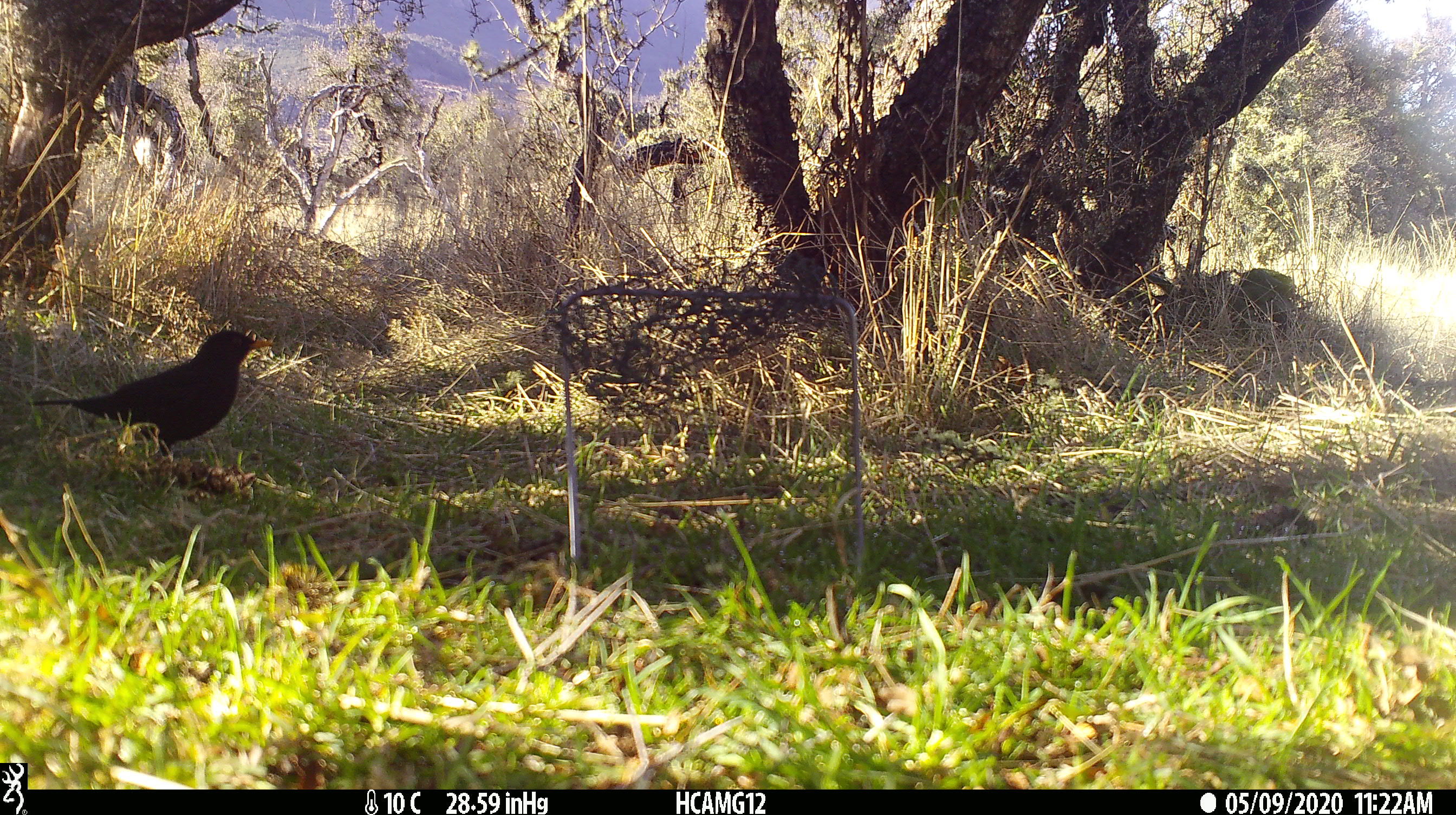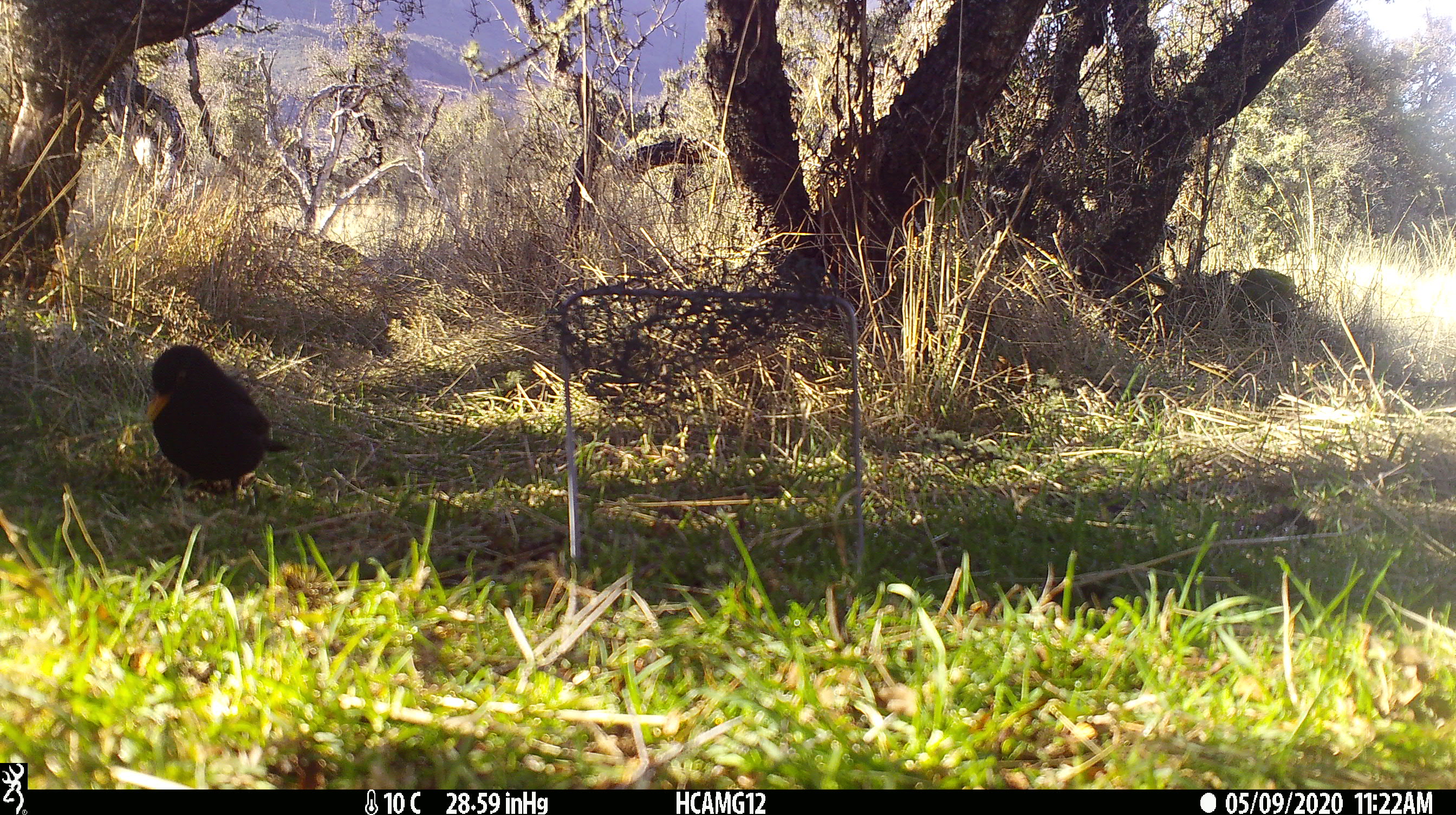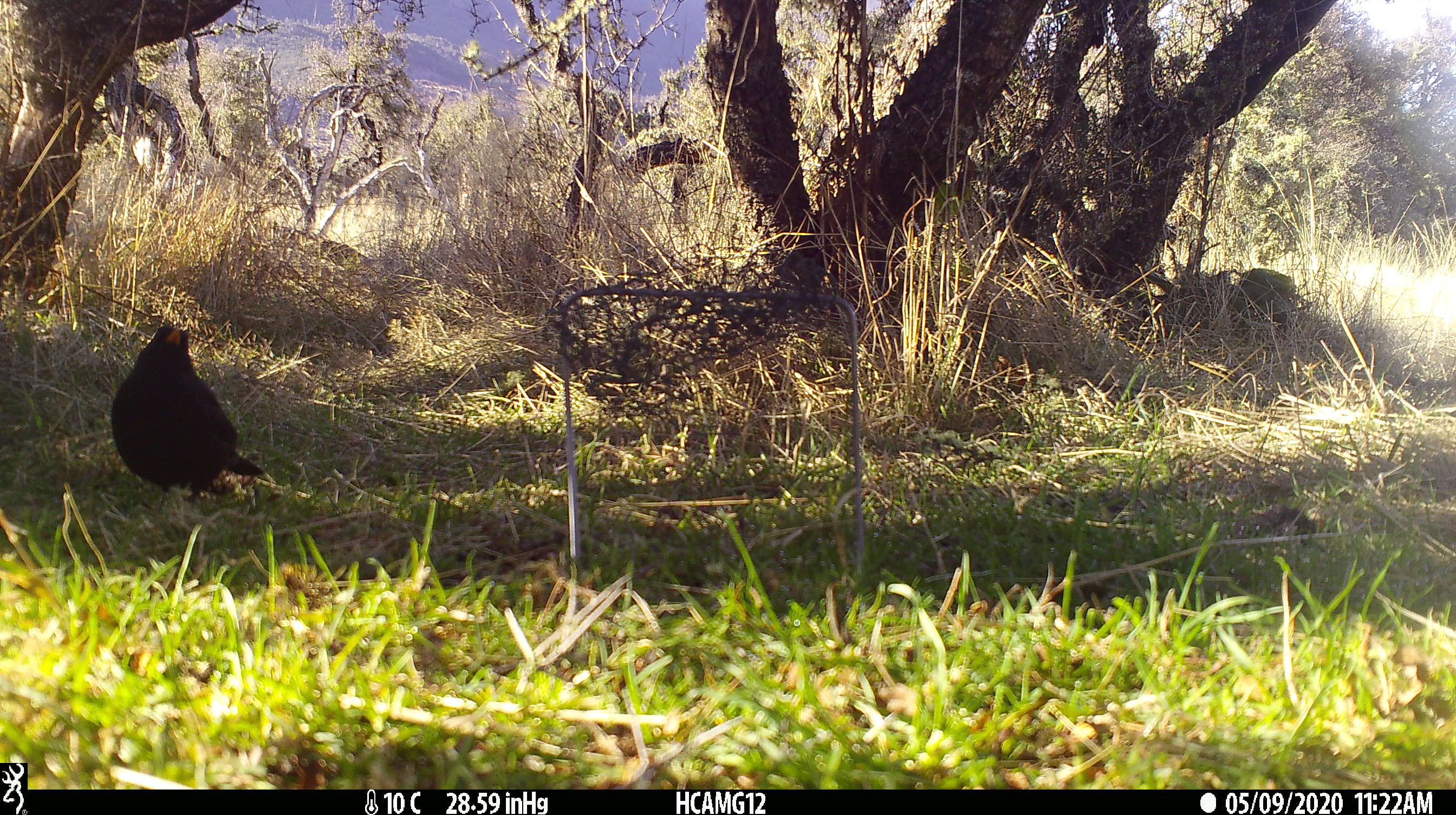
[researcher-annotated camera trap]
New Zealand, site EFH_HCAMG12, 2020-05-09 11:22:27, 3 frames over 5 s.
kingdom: Animalia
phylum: Chordata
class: Aves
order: Passeriformes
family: Turdidae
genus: Turdus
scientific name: Turdus merula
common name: eurasian blackbird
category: blackbird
Blackbird (eurasian blackbird) (Turdus merula).